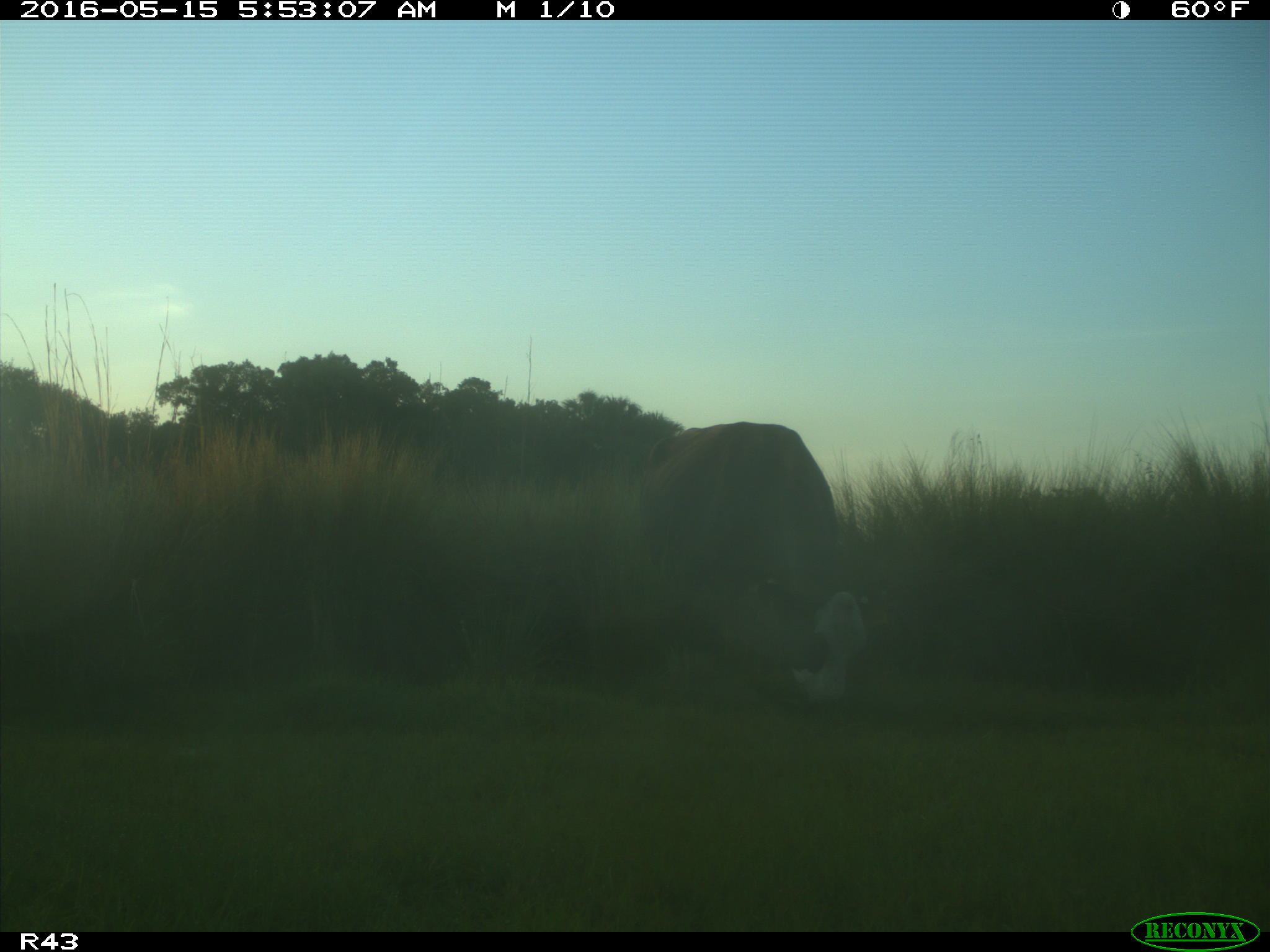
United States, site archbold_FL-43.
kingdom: Animalia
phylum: Chordata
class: Mammalia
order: Artiodactyla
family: Bovidae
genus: Bos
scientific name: Bos taurus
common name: domestic cow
Bos taurus (domestic cow).